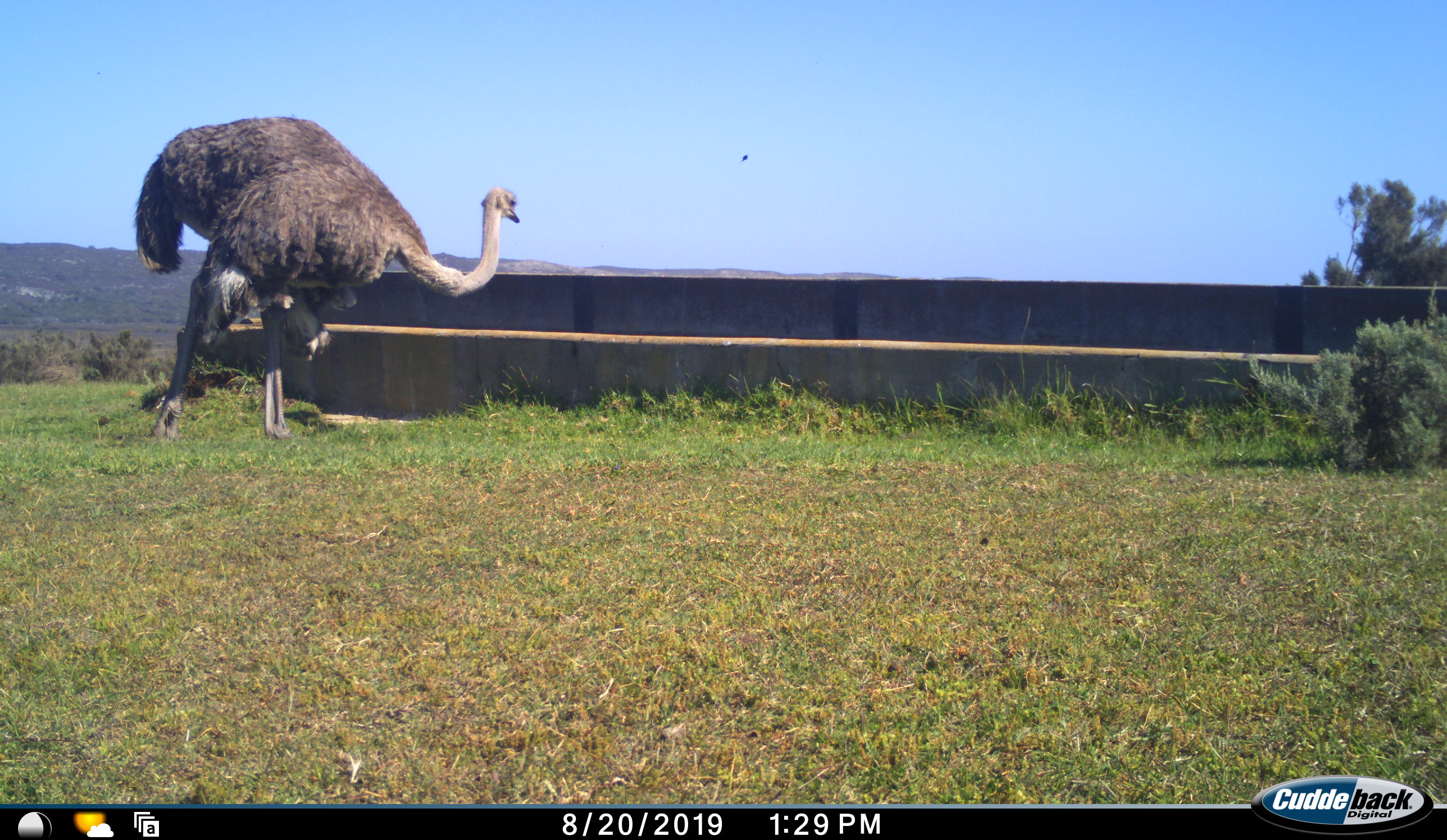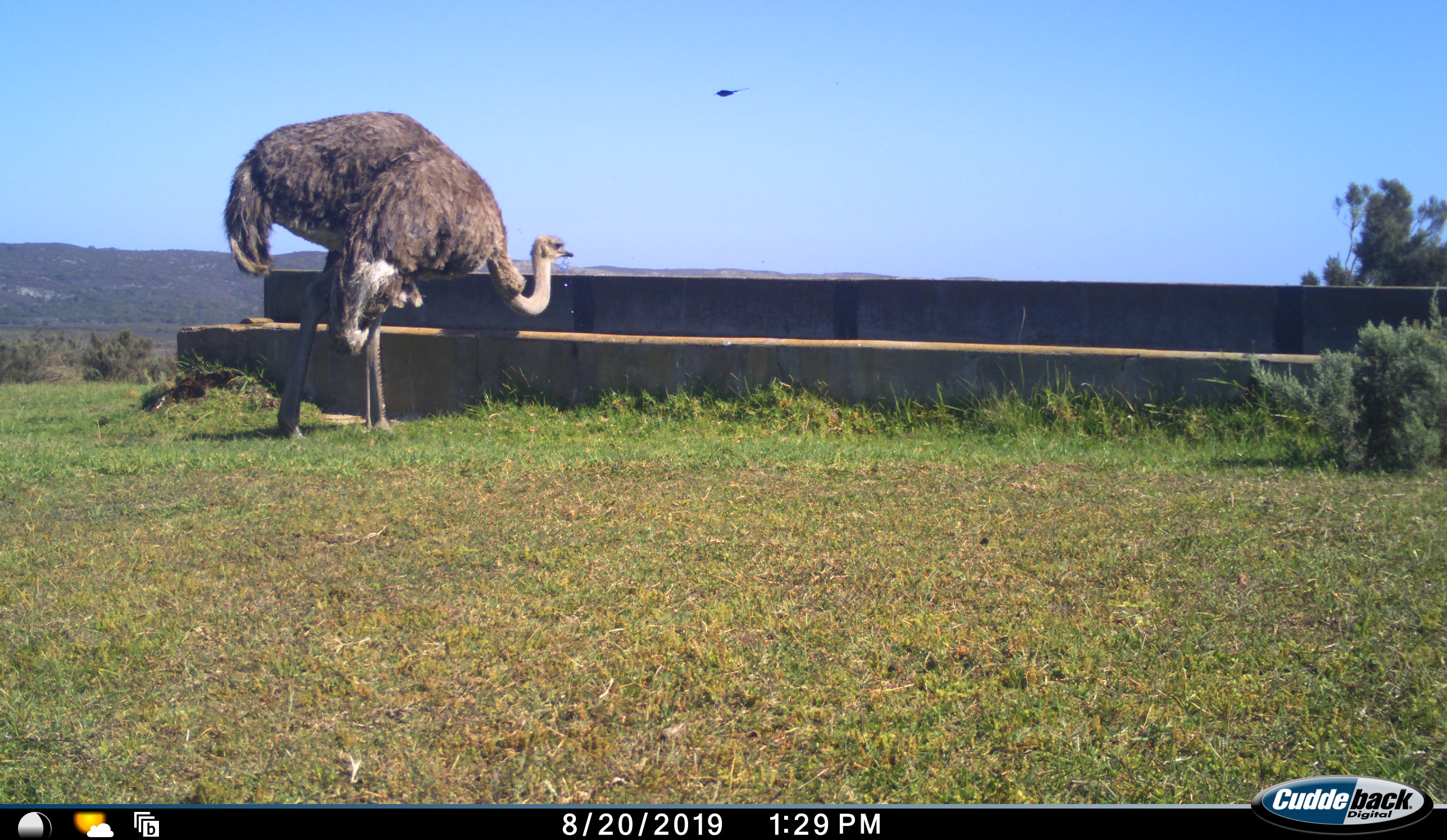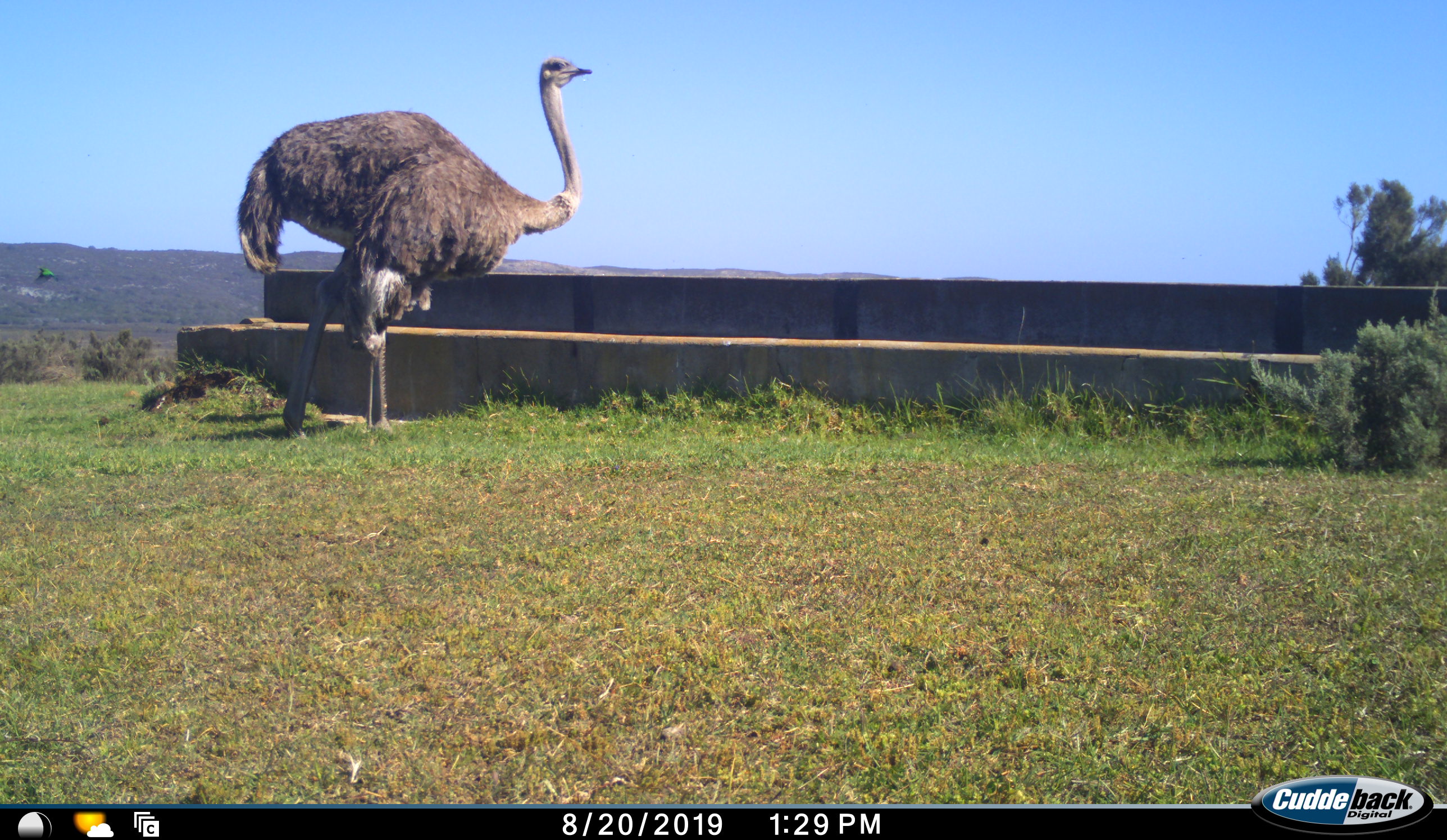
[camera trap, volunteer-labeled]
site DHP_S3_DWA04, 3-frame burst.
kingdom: Animalia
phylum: Chordata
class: Aves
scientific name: Aves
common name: bird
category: birdother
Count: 1.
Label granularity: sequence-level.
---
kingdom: Animalia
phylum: Chordata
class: Aves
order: Struthioniformes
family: Struthionidae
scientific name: Struthionidae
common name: ostrich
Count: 1.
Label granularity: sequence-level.